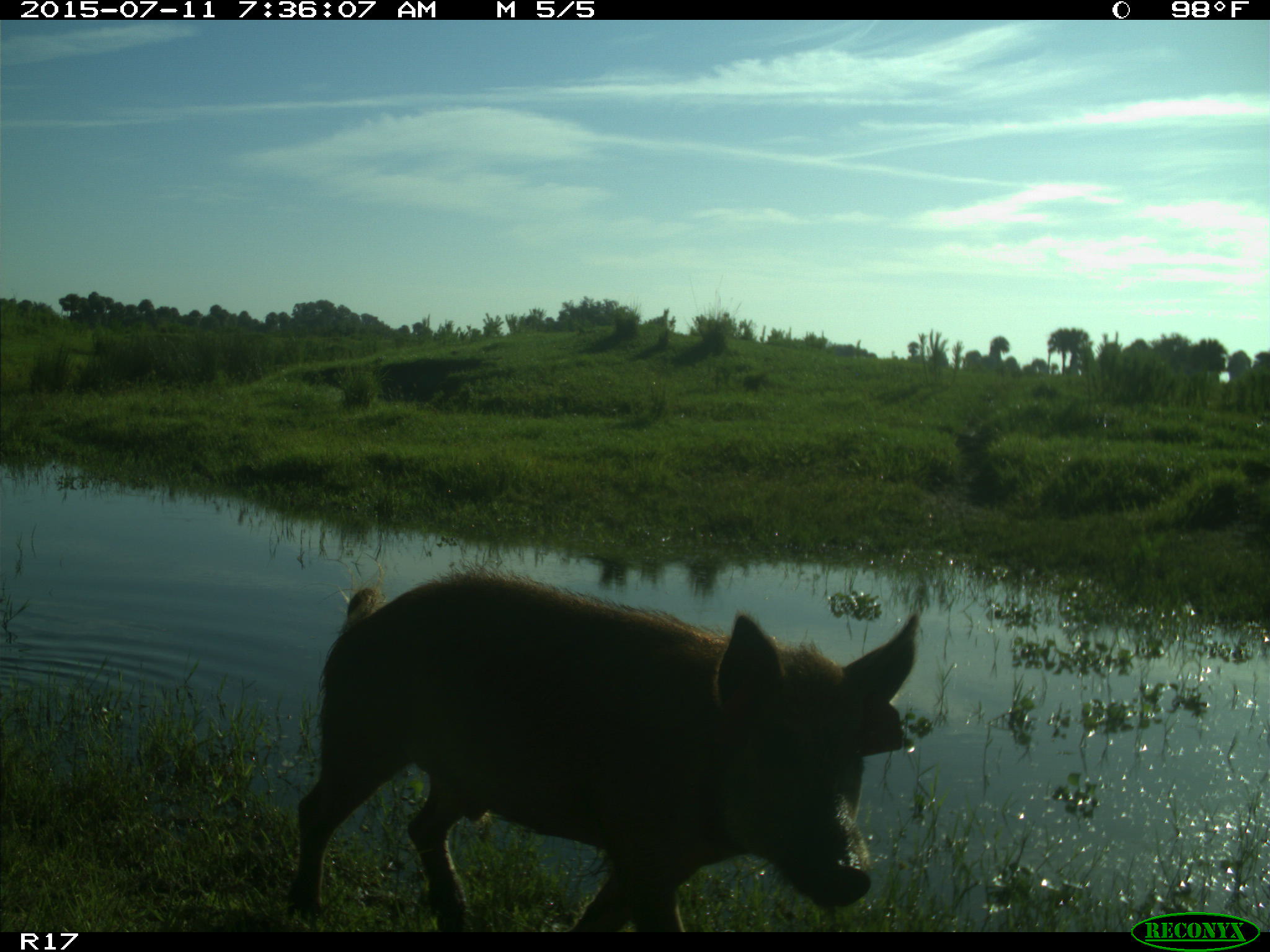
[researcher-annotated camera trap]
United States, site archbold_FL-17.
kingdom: Animalia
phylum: Chordata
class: Mammalia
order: Artiodactyla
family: Suidae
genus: Sus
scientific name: Sus scrofa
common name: wild boar